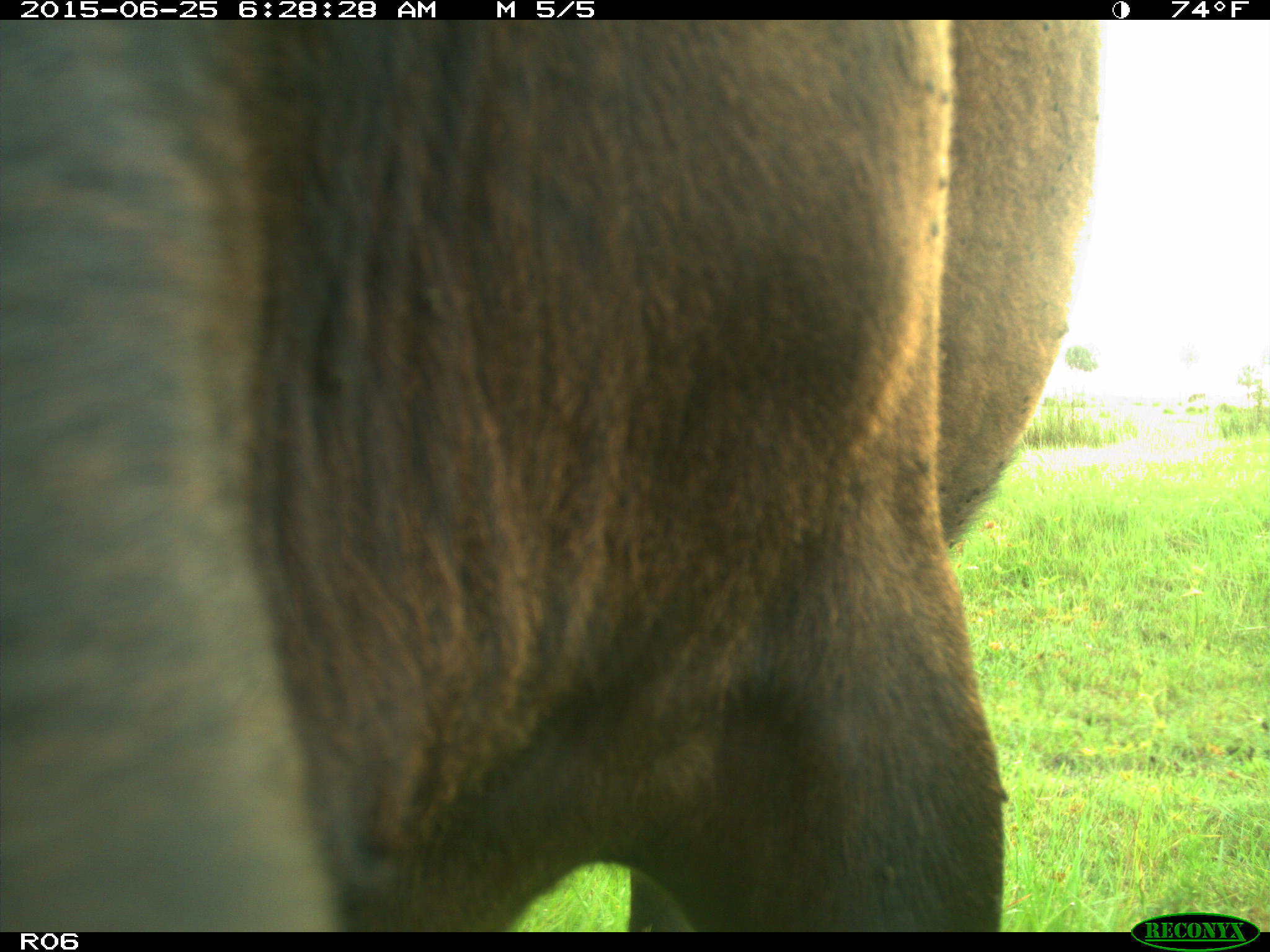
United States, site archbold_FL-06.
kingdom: Animalia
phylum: Chordata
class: Mammalia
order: Artiodactyla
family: Bovidae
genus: Bos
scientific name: Bos taurus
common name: domestic cow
Bos taurus (domestic cow).